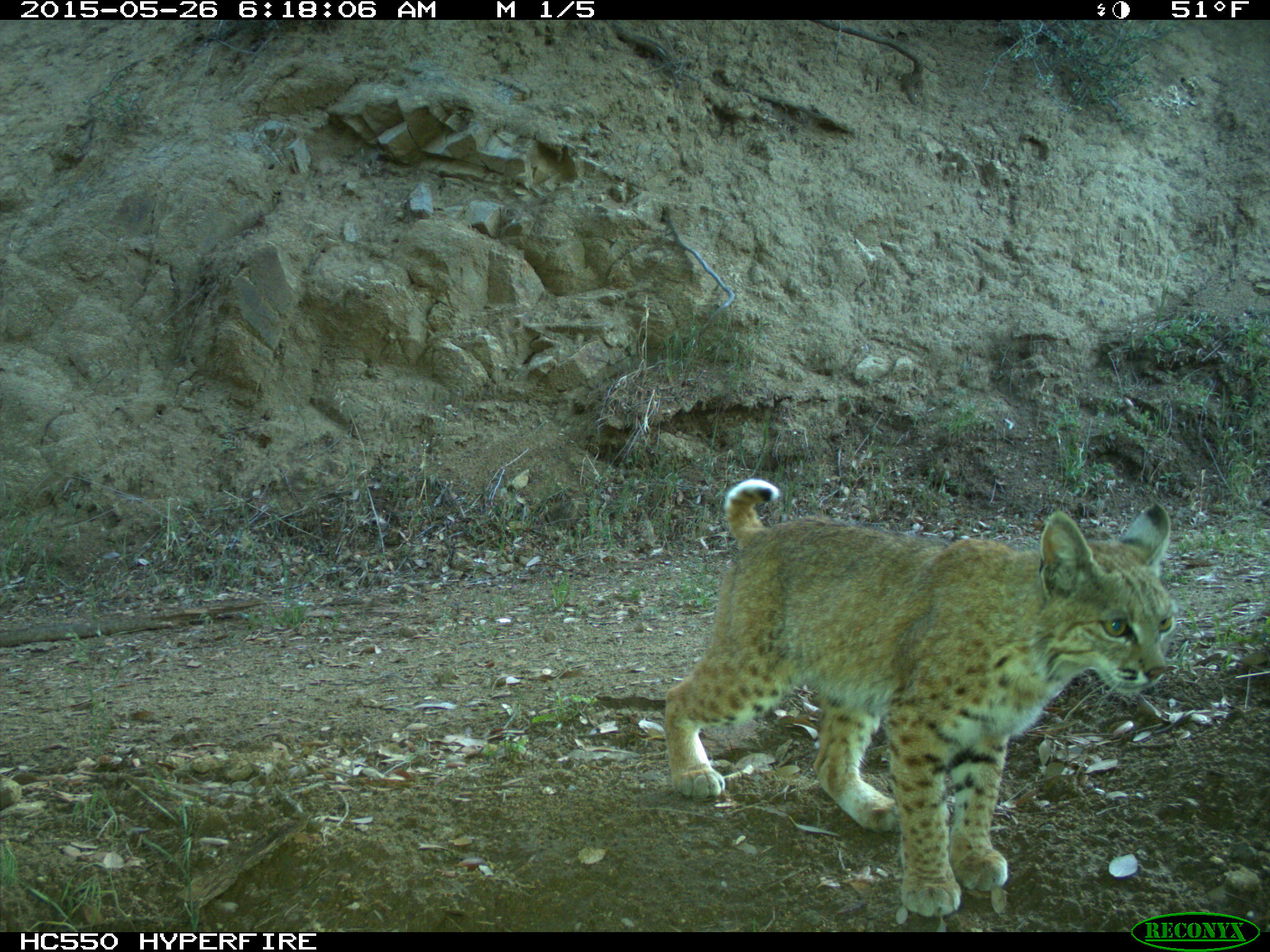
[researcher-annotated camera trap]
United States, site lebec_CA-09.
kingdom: Animalia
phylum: Chordata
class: Mammalia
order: Carnivora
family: Felidae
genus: Lynx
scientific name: Lynx rufus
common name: bobcat